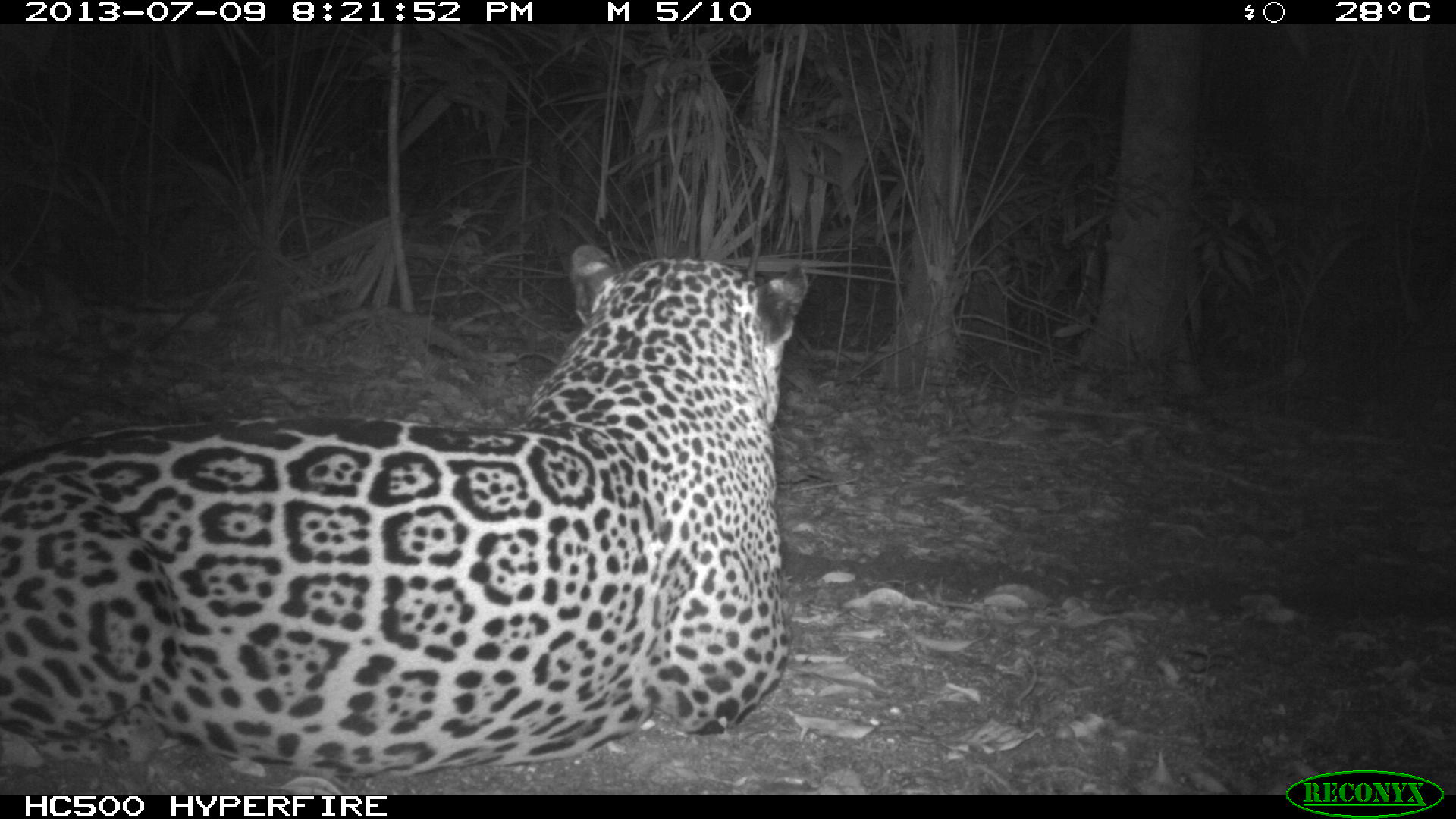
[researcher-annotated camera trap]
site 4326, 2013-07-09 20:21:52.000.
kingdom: Animalia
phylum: Chordata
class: Mammalia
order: Carnivora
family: Felidae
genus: Panthera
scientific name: Panthera onca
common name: jaguar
Panthera onca (jaguar), count 1, sex male.